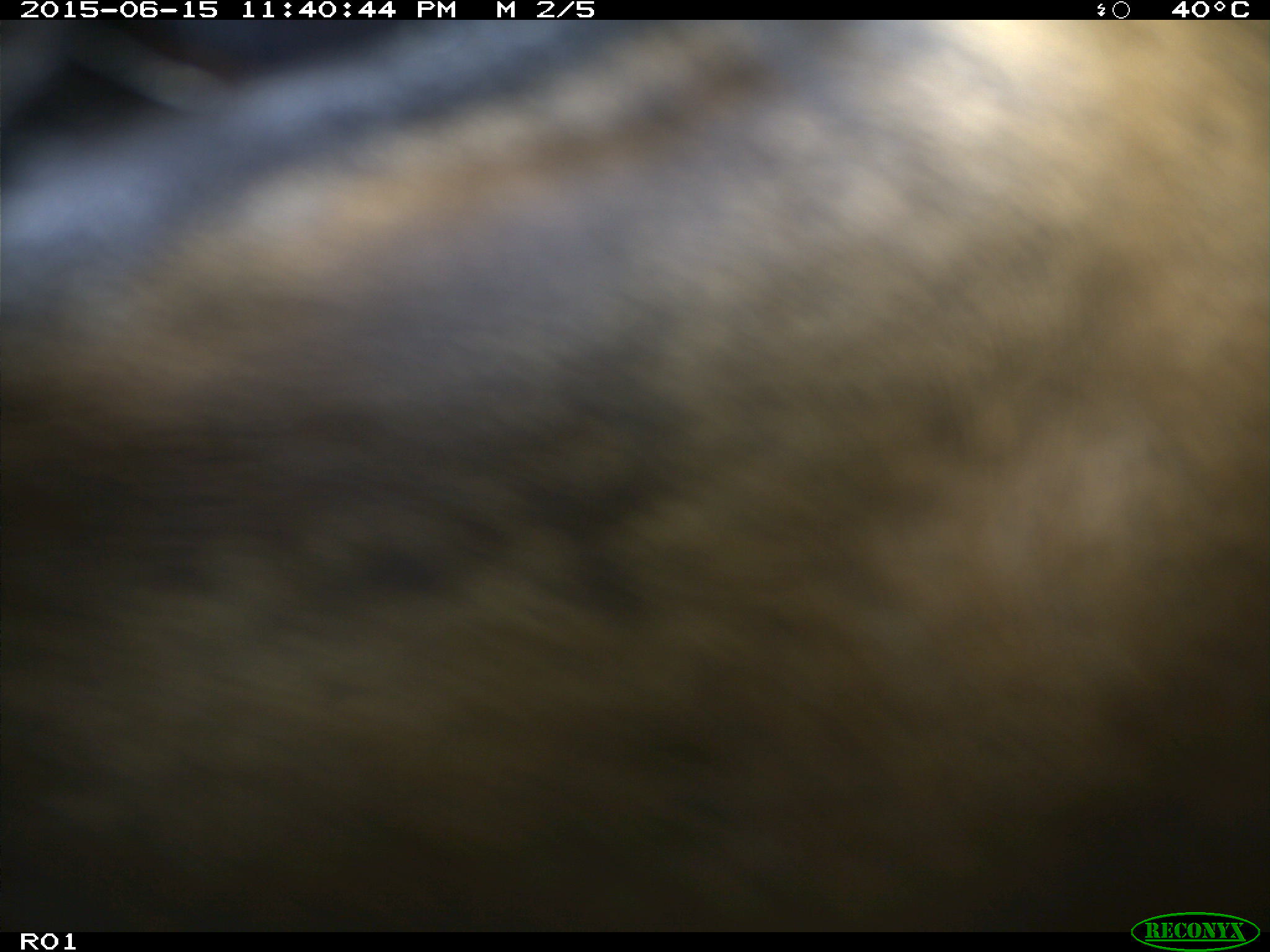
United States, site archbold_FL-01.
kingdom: Animalia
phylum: Chordata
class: Mammalia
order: Artiodactyla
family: Bovidae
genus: Bos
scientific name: Bos taurus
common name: domestic cow